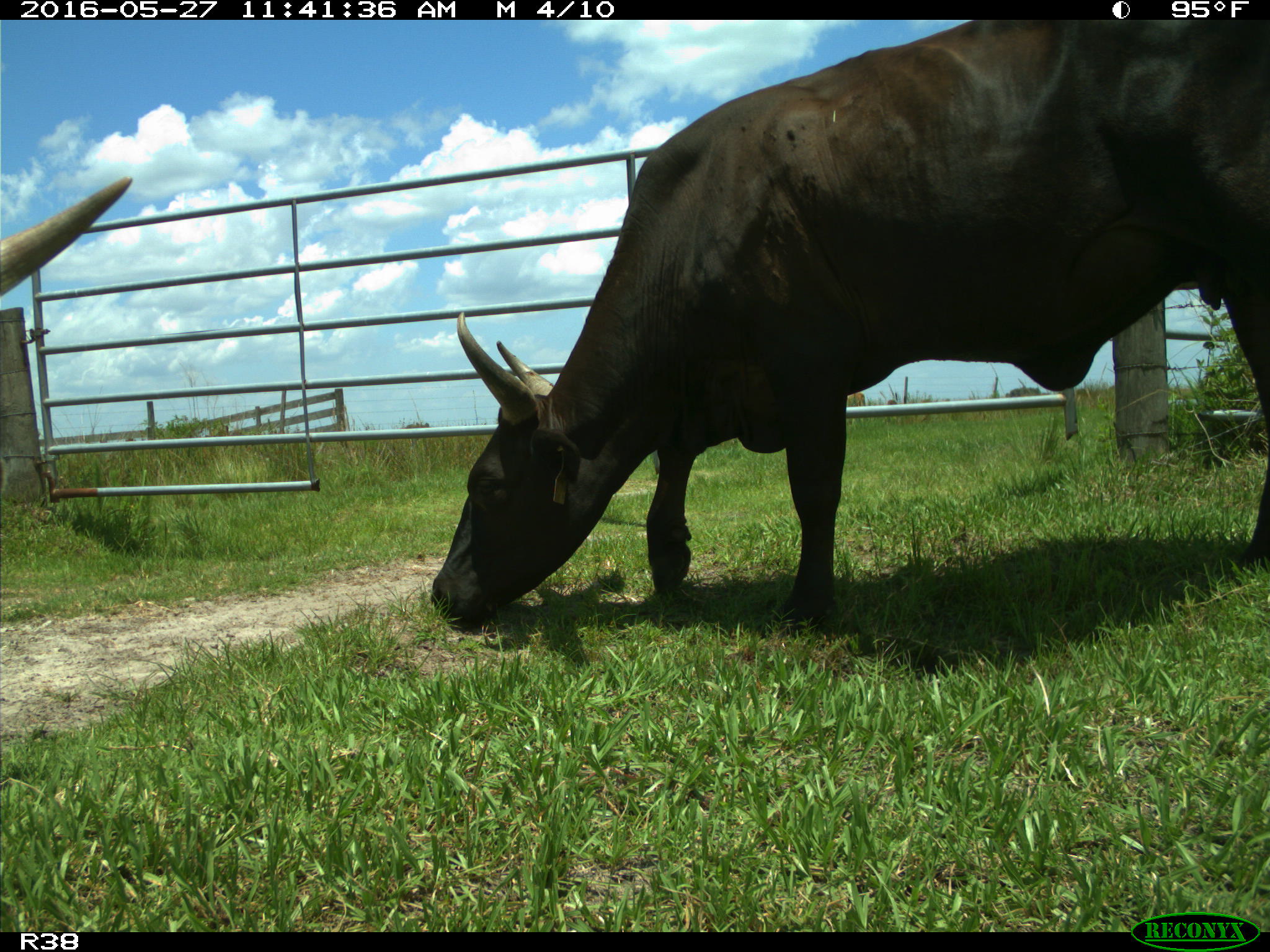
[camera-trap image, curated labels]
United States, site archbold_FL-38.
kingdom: Animalia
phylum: Chordata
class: Mammalia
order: Artiodactyla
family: Bovidae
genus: Bos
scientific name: Bos taurus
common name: domestic cow